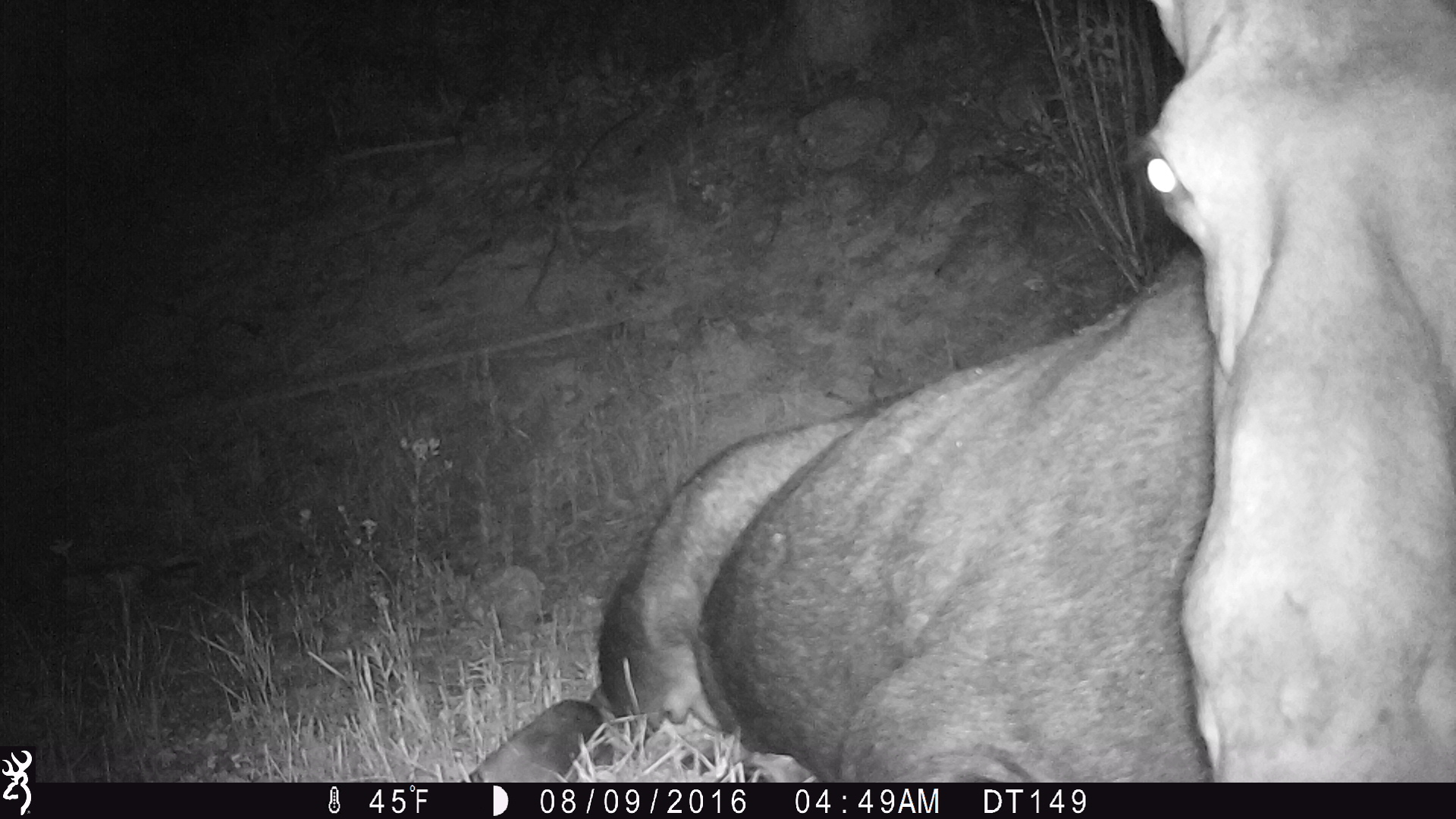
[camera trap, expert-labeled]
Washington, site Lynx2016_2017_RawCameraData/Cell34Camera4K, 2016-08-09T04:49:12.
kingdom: Animalia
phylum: Chordata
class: Mammalia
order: Artiodactyla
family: Cervidae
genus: Alces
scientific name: Alces alces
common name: moose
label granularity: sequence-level